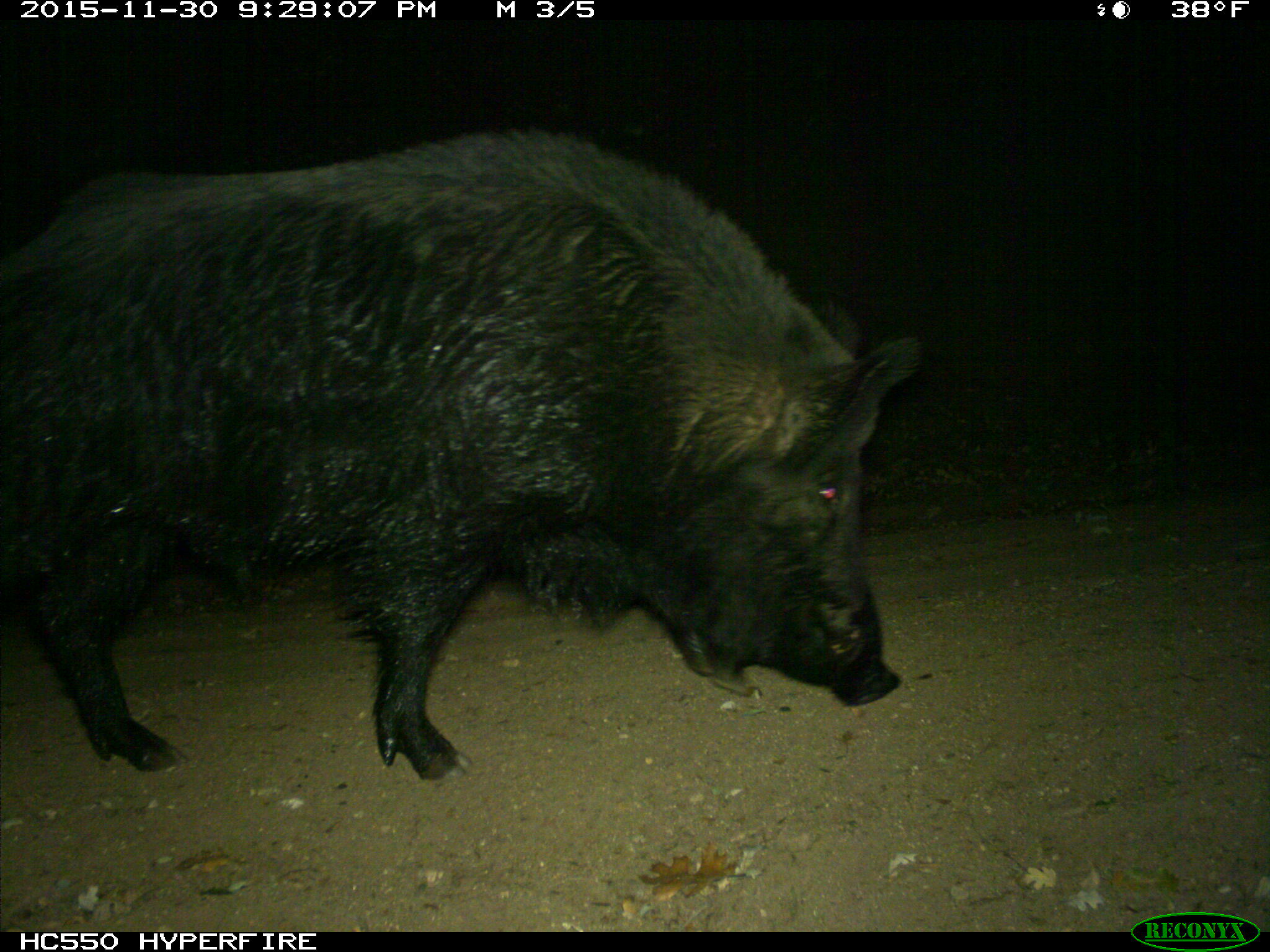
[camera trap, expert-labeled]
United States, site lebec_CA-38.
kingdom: Animalia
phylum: Chordata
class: Mammalia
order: Artiodactyla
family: Suidae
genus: Sus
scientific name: Sus scrofa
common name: wild boar